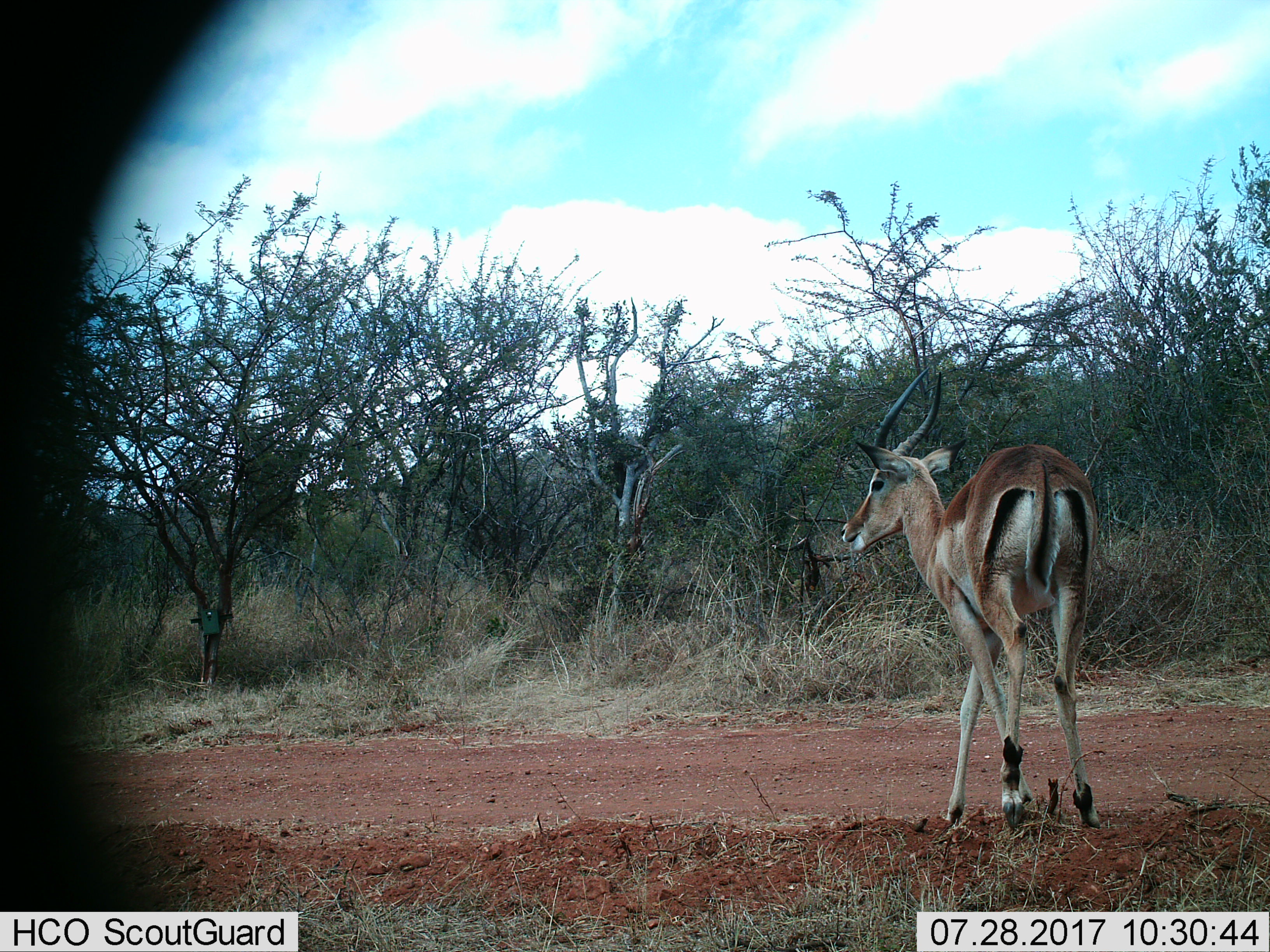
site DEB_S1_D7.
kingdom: Animalia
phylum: Chordata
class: Mammalia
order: Artiodactyla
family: Bovidae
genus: Aepyceros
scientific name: Aepyceros melampus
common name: impala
Impala (Aepyceros melampus), count 1. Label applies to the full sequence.